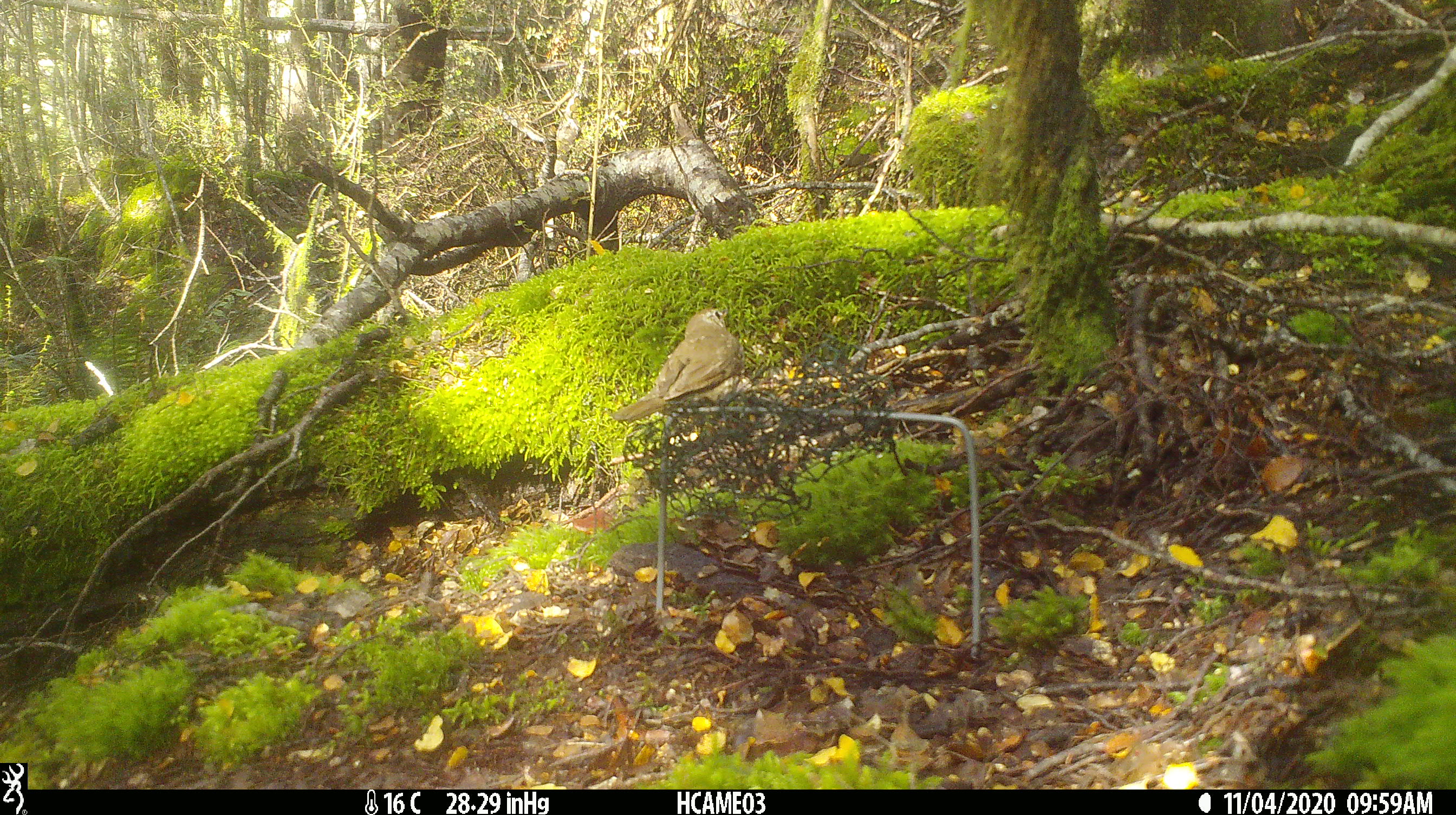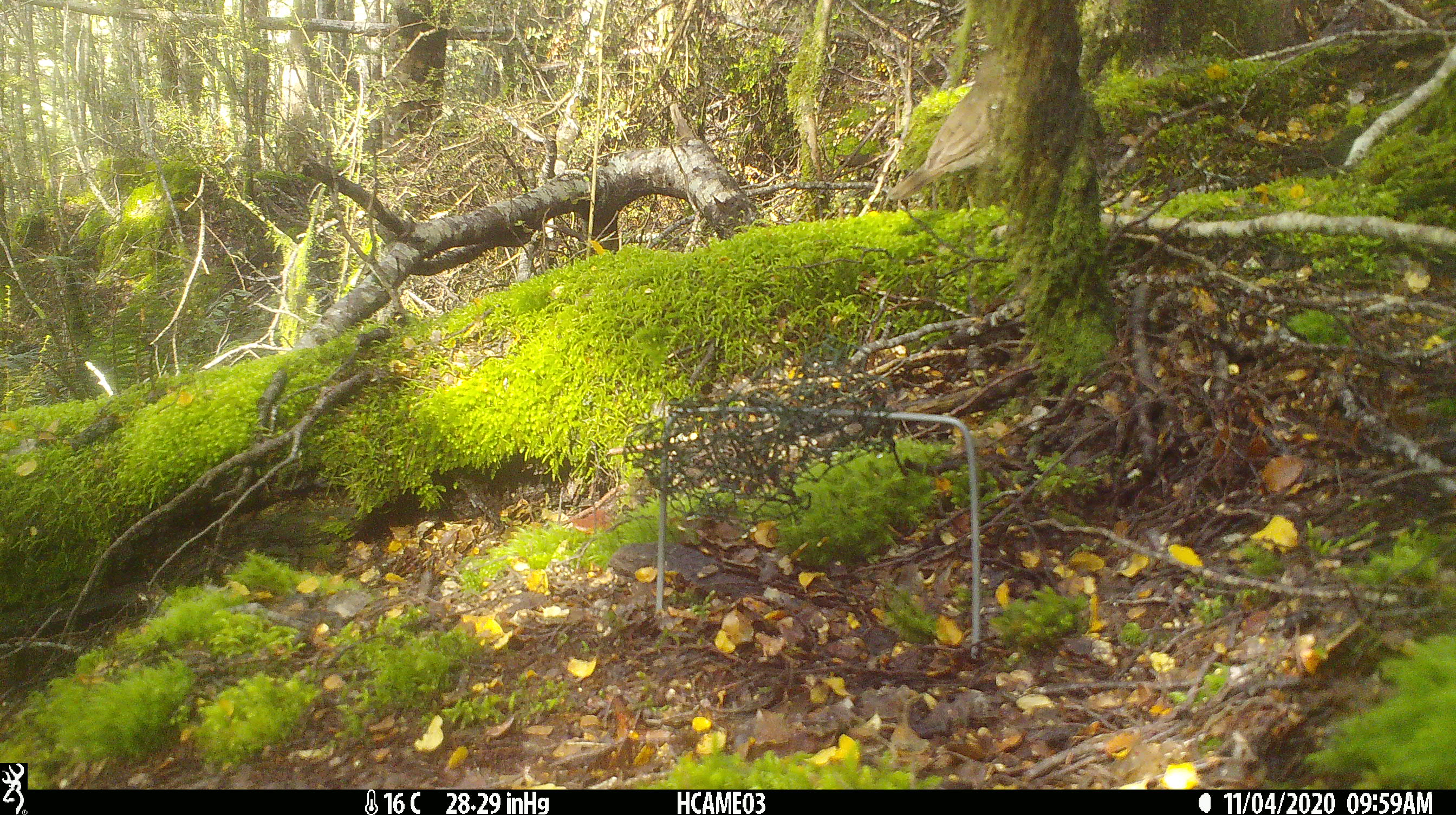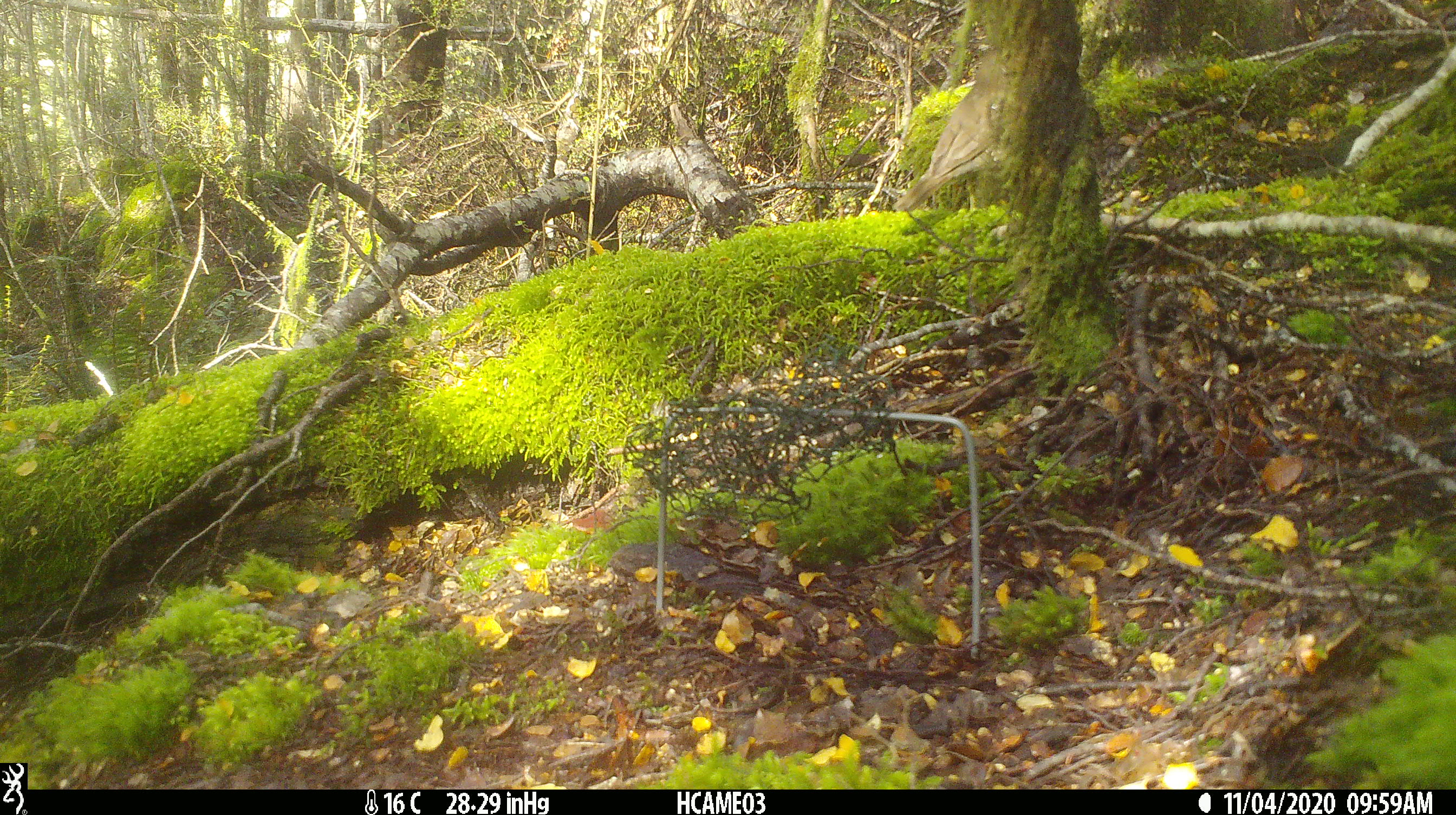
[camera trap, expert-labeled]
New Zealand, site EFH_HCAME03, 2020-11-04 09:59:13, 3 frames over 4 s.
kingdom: Animalia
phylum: Chordata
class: Aves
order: Passeriformes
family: Turdidae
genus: Turdus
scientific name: Turdus philomelos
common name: song thrush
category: thrush